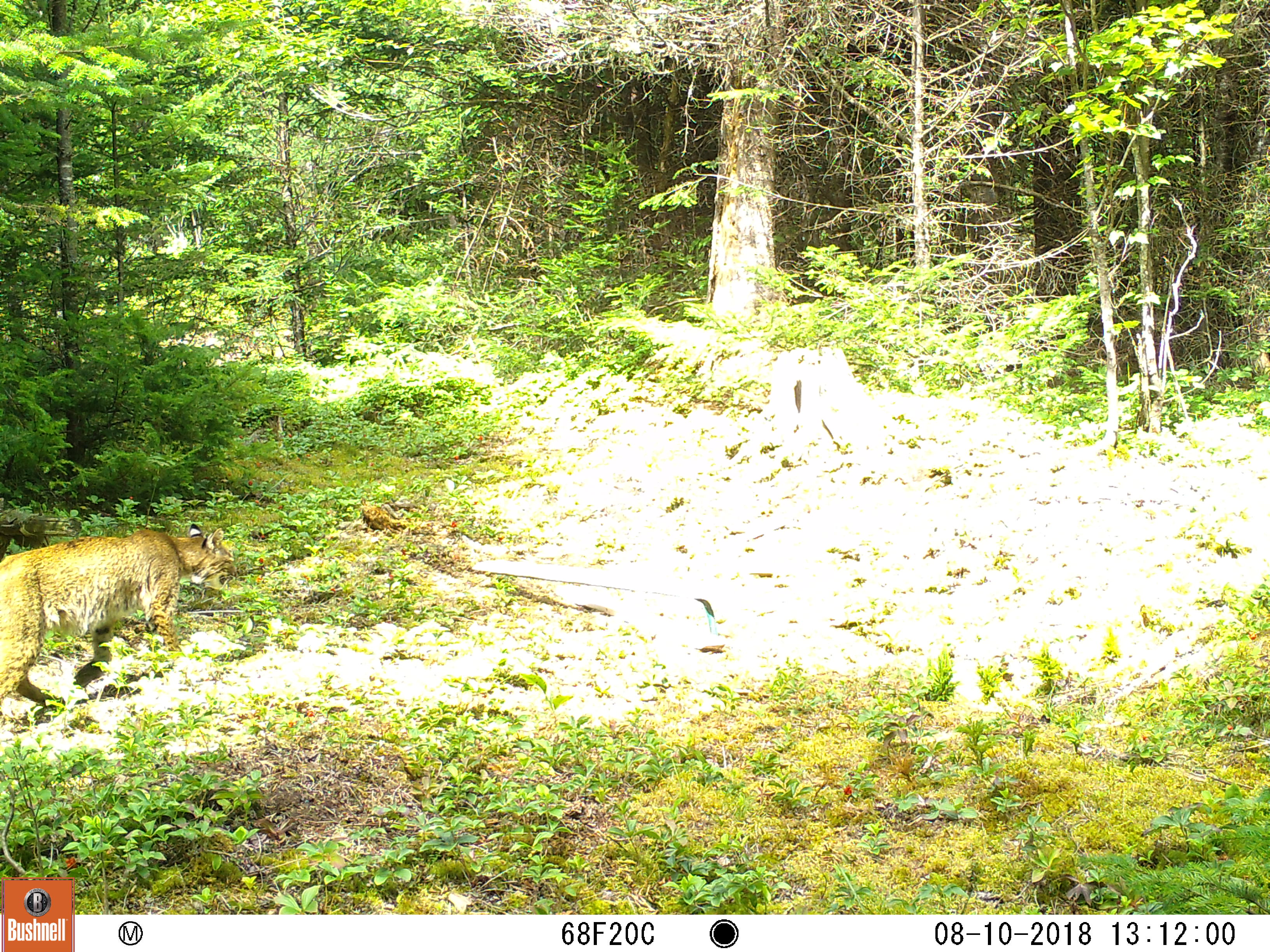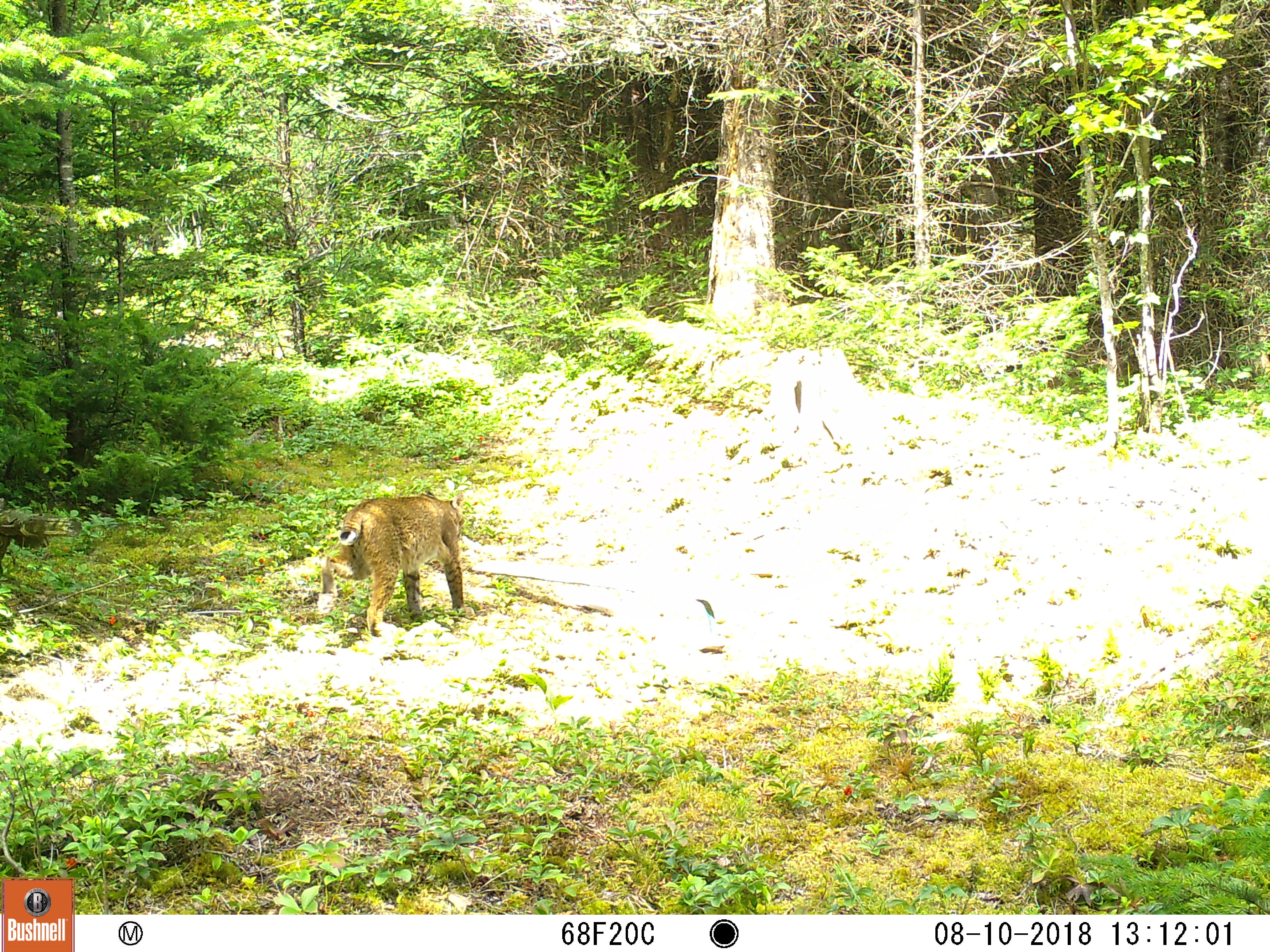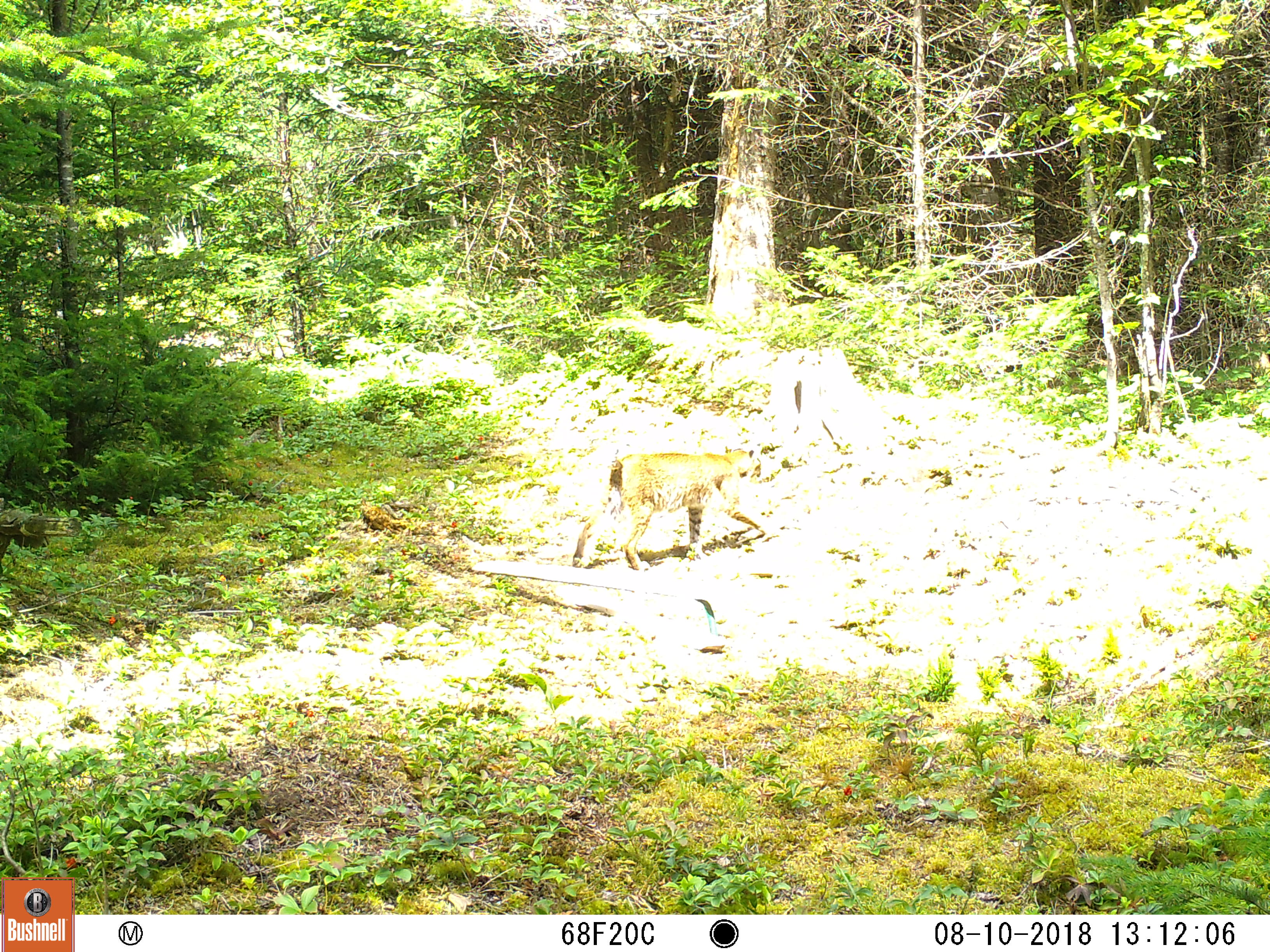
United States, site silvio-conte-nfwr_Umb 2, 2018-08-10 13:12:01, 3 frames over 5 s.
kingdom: Animalia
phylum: Chordata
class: Mammalia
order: Carnivora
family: Felidae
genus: Lynx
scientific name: Lynx rufus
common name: bobcat